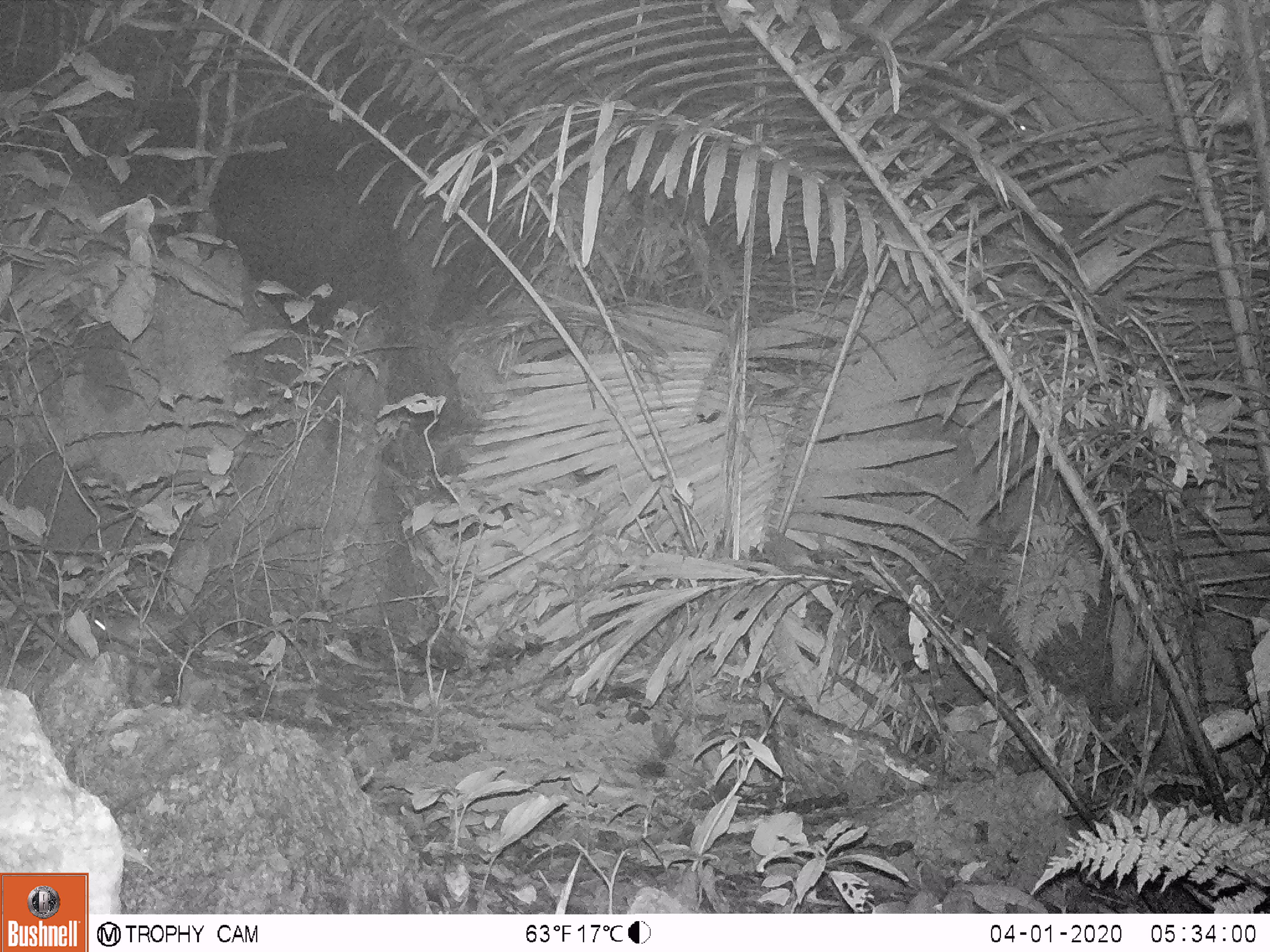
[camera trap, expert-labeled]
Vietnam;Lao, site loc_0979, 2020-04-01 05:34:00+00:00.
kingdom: Animalia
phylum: Chordata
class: Mammalia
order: Rodentia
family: Muridae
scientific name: Muridae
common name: old-world mice and rats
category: unidentified murid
Unidentified murid (old-world mice and rats) (Muridae). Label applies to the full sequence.